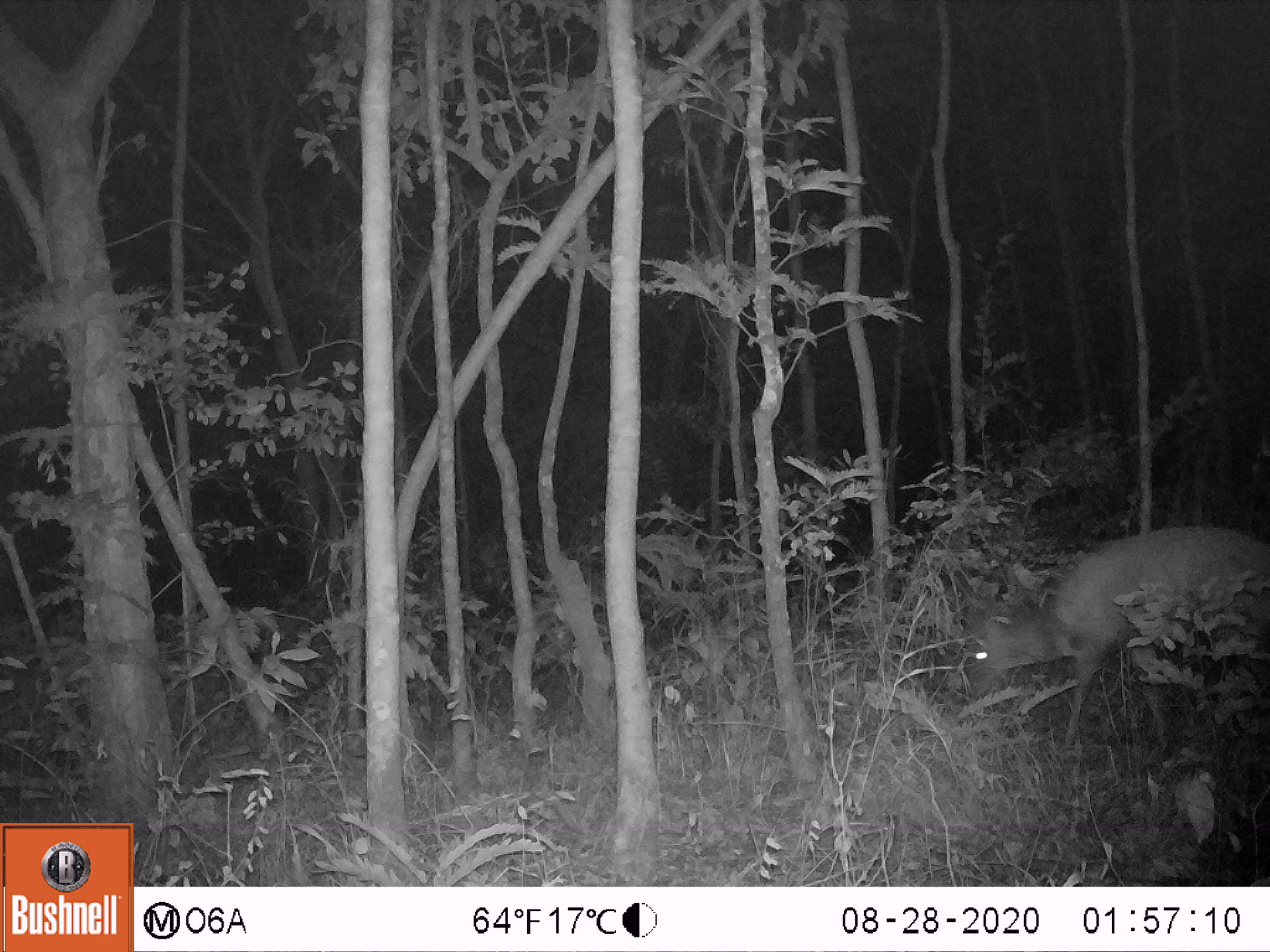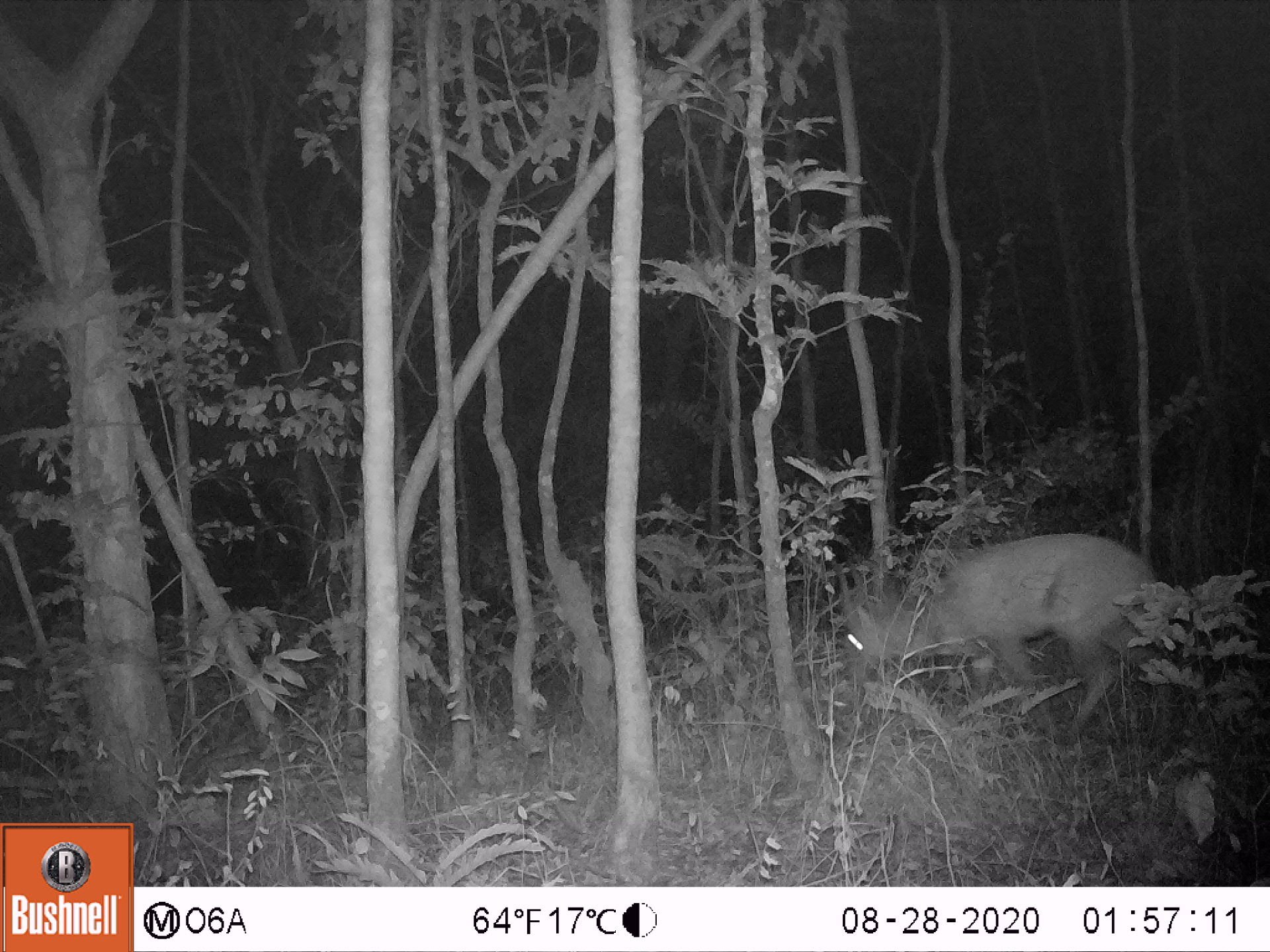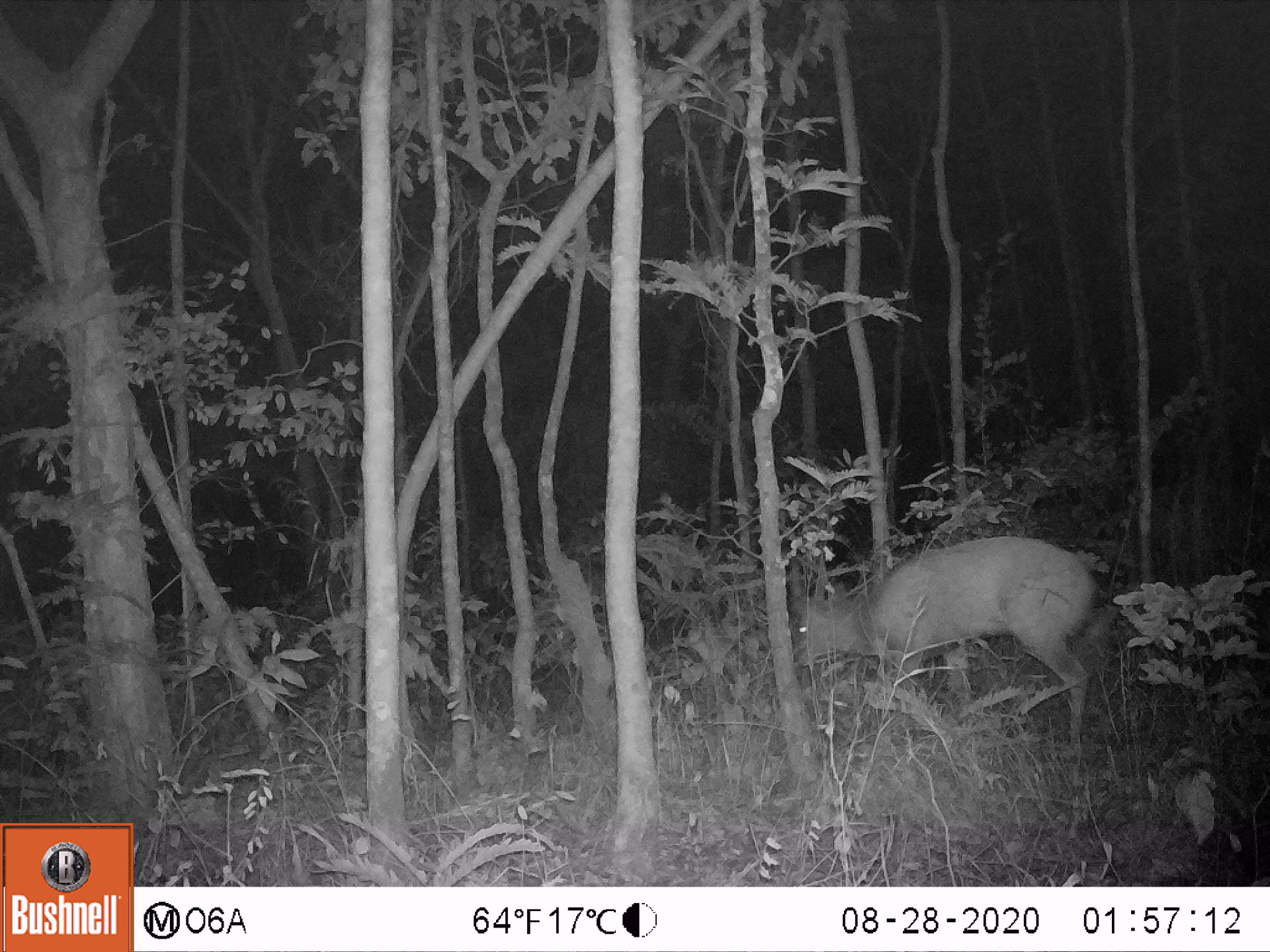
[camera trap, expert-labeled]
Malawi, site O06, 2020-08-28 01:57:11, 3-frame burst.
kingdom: Animalia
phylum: Chordata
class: Mammalia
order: Artiodactyla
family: Bovidae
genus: Tragelaphus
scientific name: Tragelaphus sylvaticus sylvaticus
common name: cape bushbuck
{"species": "cape bushbuck (Tragelaphus sylvaticus sylvaticus)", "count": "1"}